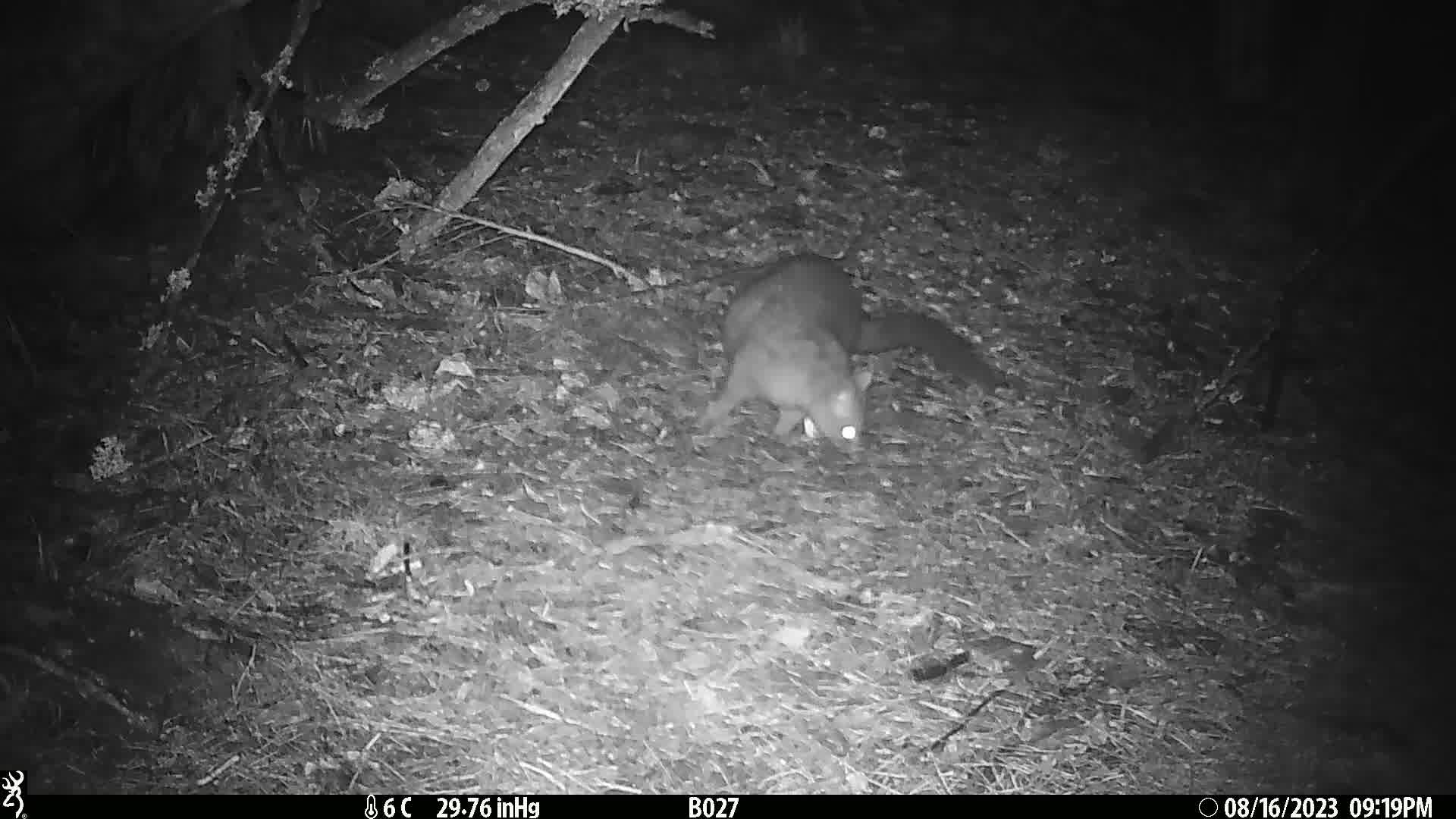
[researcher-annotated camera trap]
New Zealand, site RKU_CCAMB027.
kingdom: Animalia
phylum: Chordata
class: Mammalia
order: Diprotodontia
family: Phalangeridae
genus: Trichosurus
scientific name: Trichosurus vulpecula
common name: common brushtail possum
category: possum